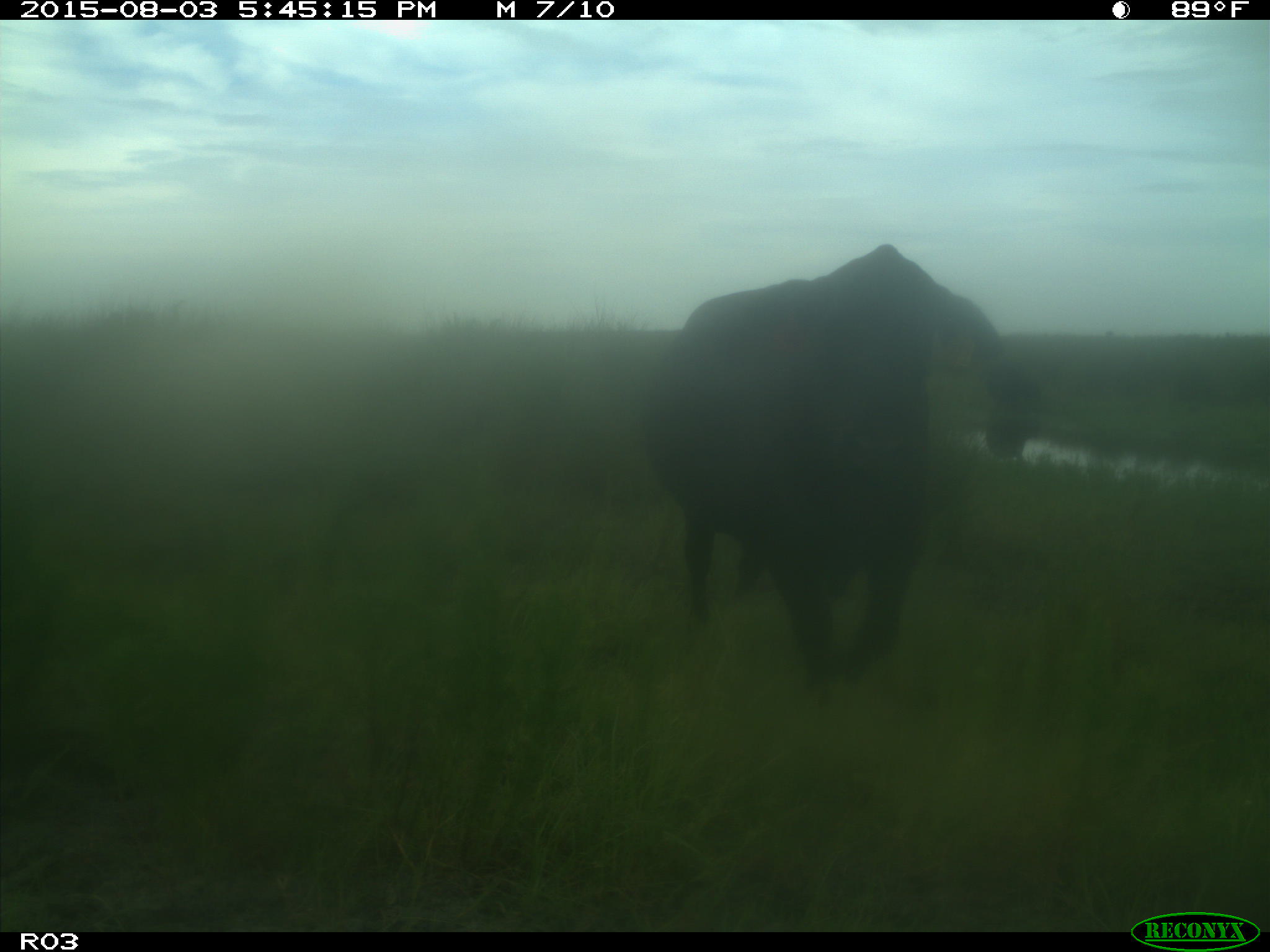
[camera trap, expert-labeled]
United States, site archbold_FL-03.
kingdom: Animalia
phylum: Chordata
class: Mammalia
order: Artiodactyla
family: Bovidae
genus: Bos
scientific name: Bos taurus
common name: domestic cow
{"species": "Bos taurus (domestic cow)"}